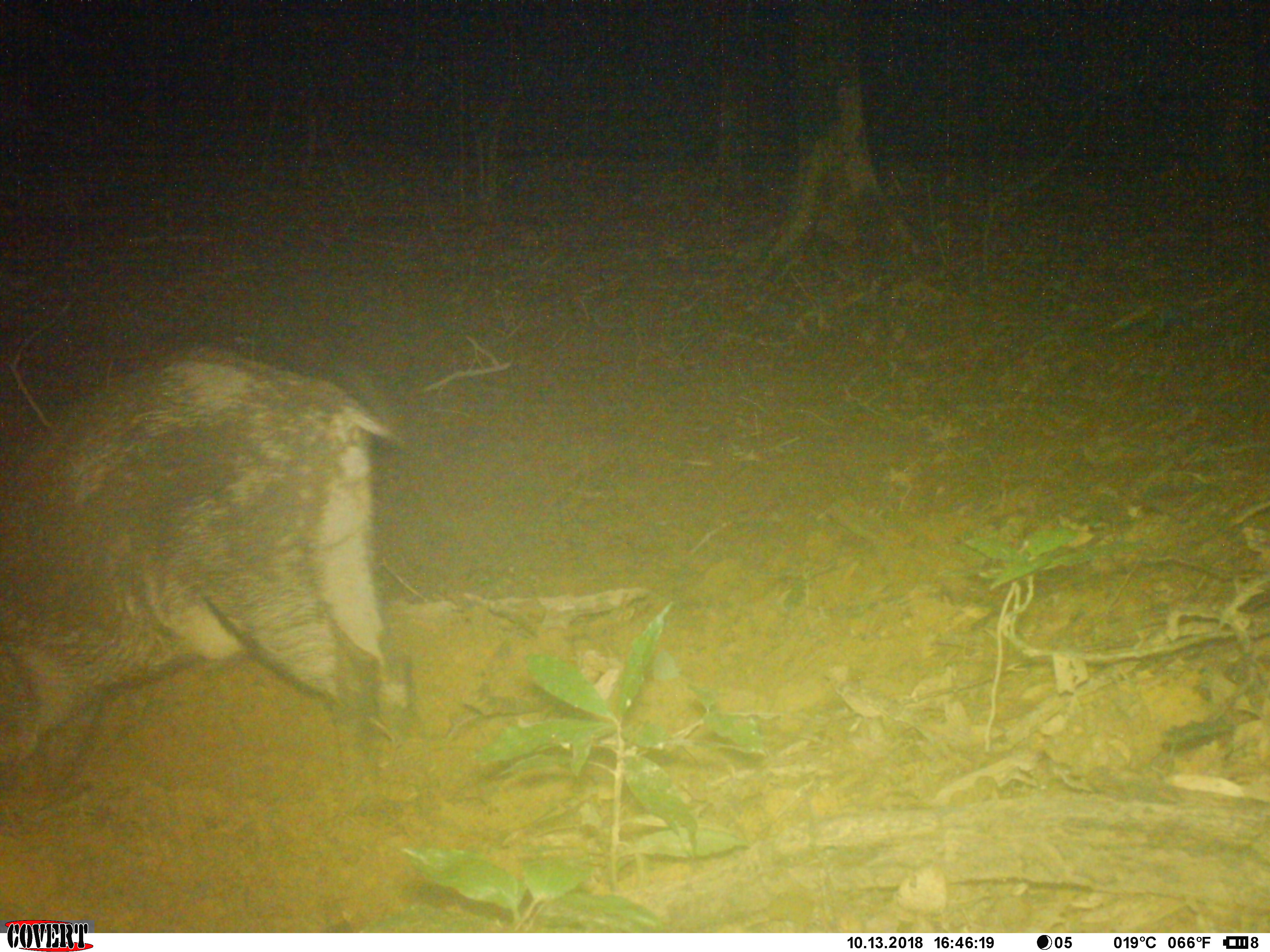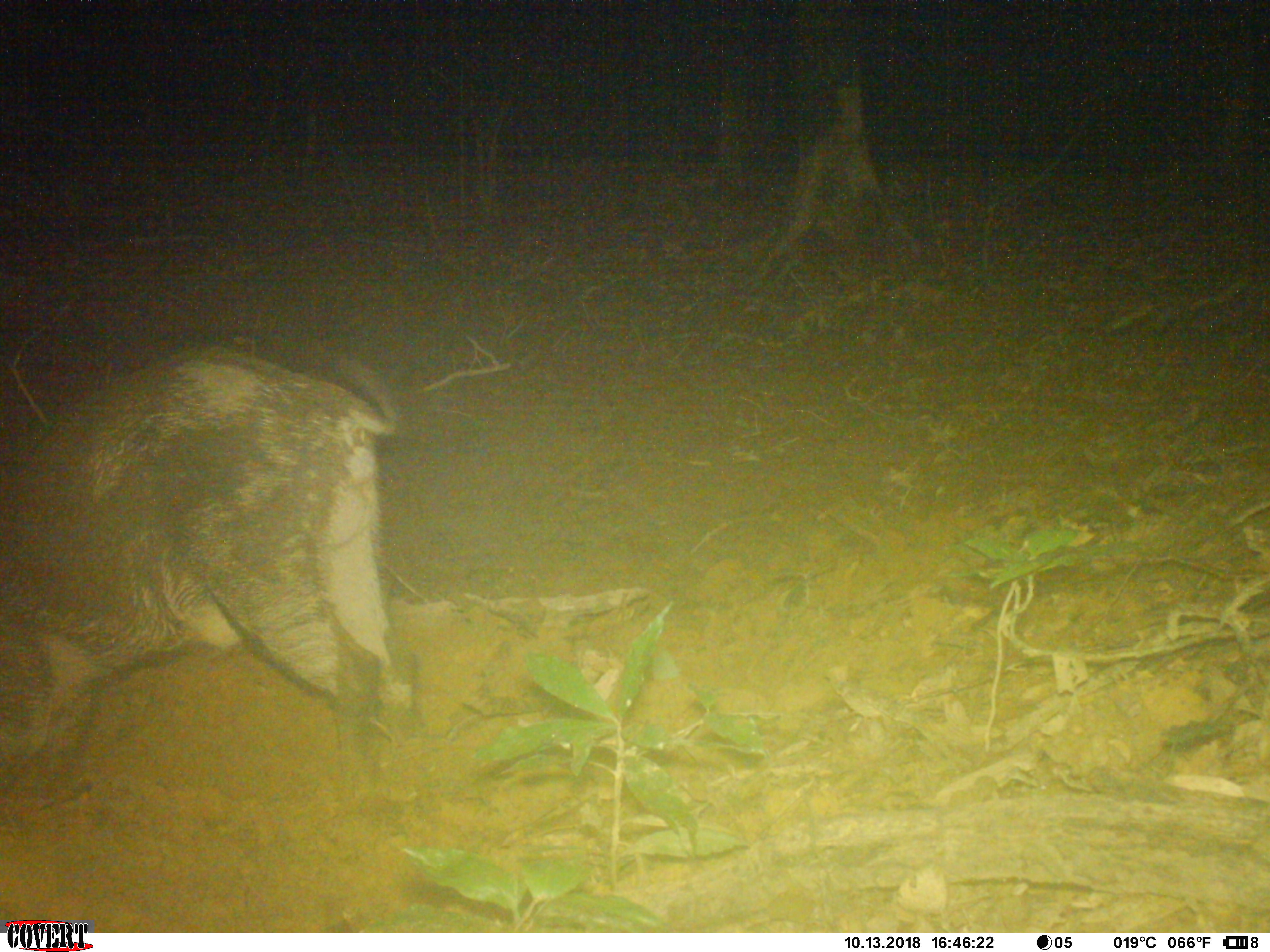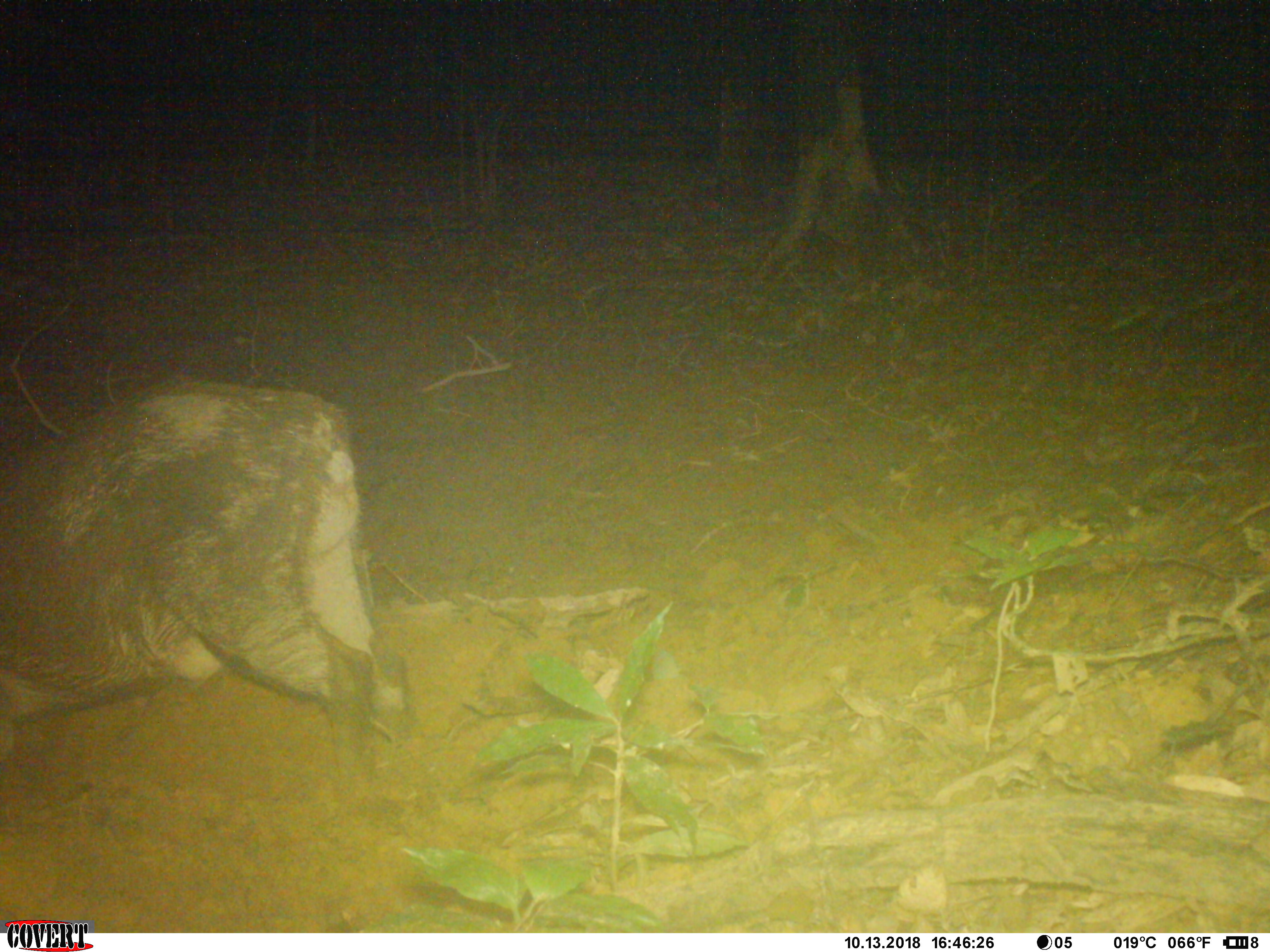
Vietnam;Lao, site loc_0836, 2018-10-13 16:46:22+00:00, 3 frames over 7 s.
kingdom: Animalia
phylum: Chordata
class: Mammalia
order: Artiodactyla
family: Suidae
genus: Sus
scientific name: Sus scrofa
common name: eurasian wild pig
Eurasian wild pig (Sus scrofa). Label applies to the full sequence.